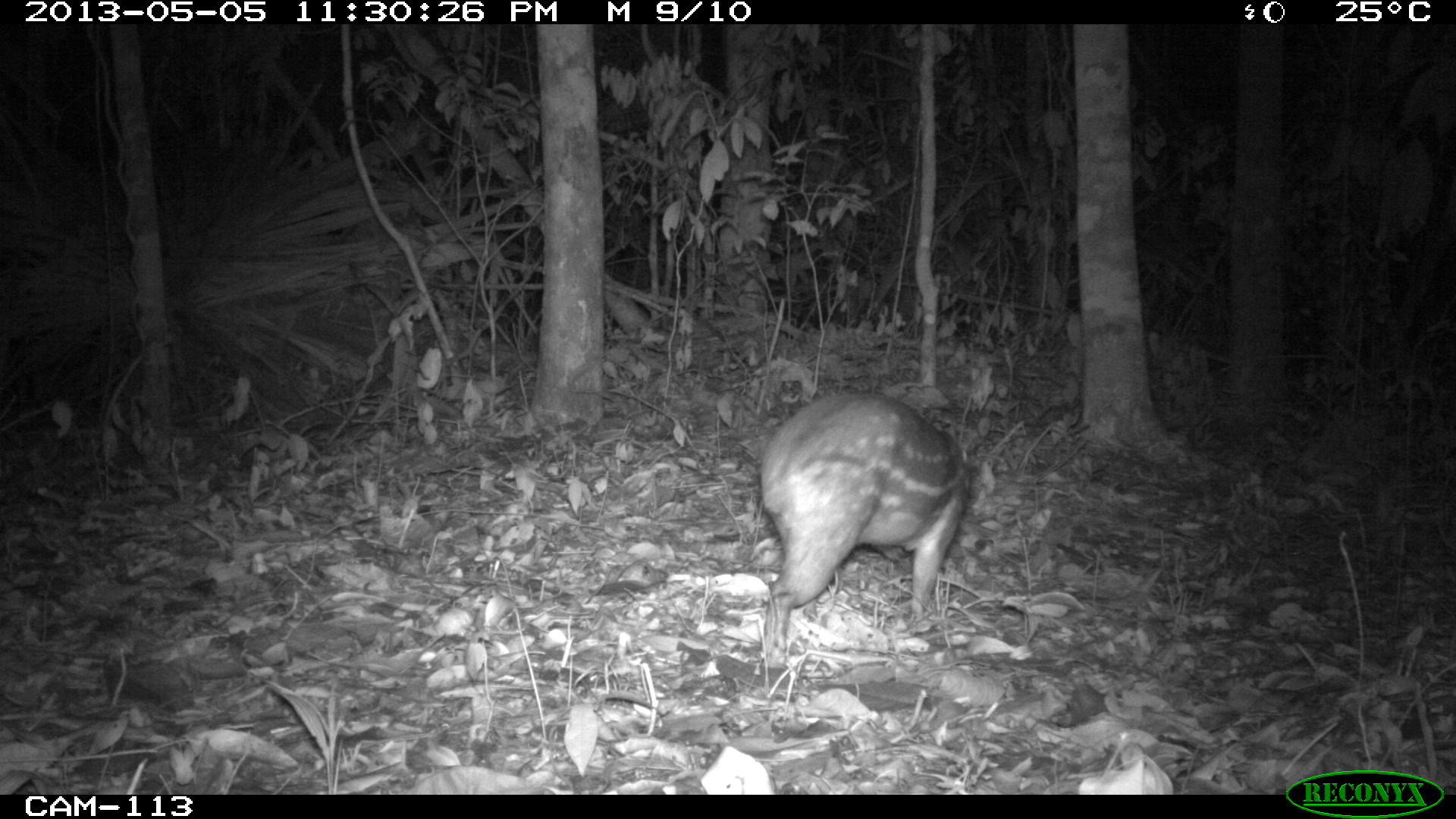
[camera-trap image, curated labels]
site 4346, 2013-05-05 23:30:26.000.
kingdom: Animalia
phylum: Chordata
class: Mammalia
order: Rodentia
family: Cuniculidae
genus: Cuniculus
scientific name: Cuniculus paca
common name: lowland paca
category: agouti paca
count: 1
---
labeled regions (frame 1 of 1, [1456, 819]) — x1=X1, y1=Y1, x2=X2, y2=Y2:
agouti paca: x1=758, y1=390, x2=975, y2=660